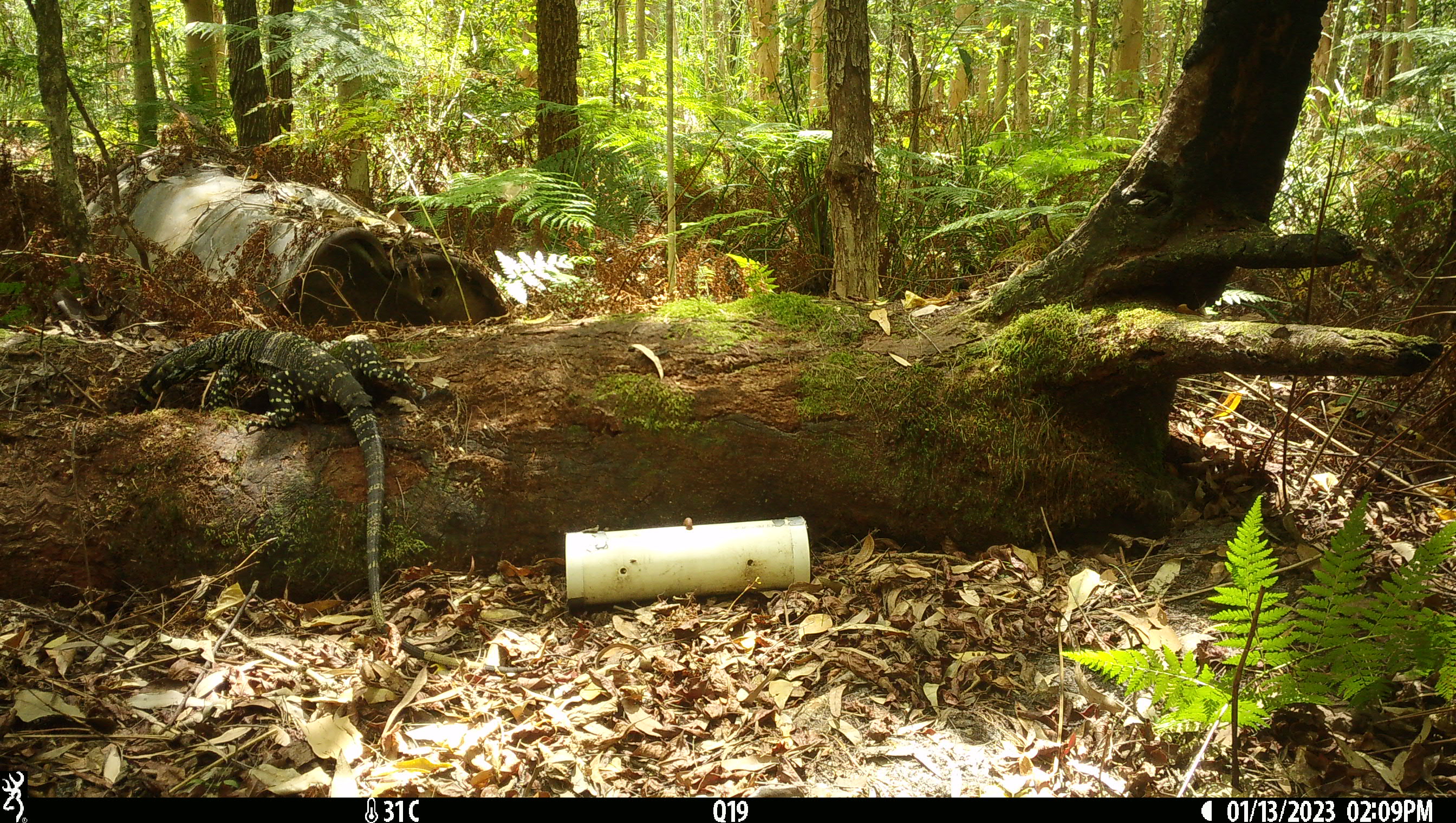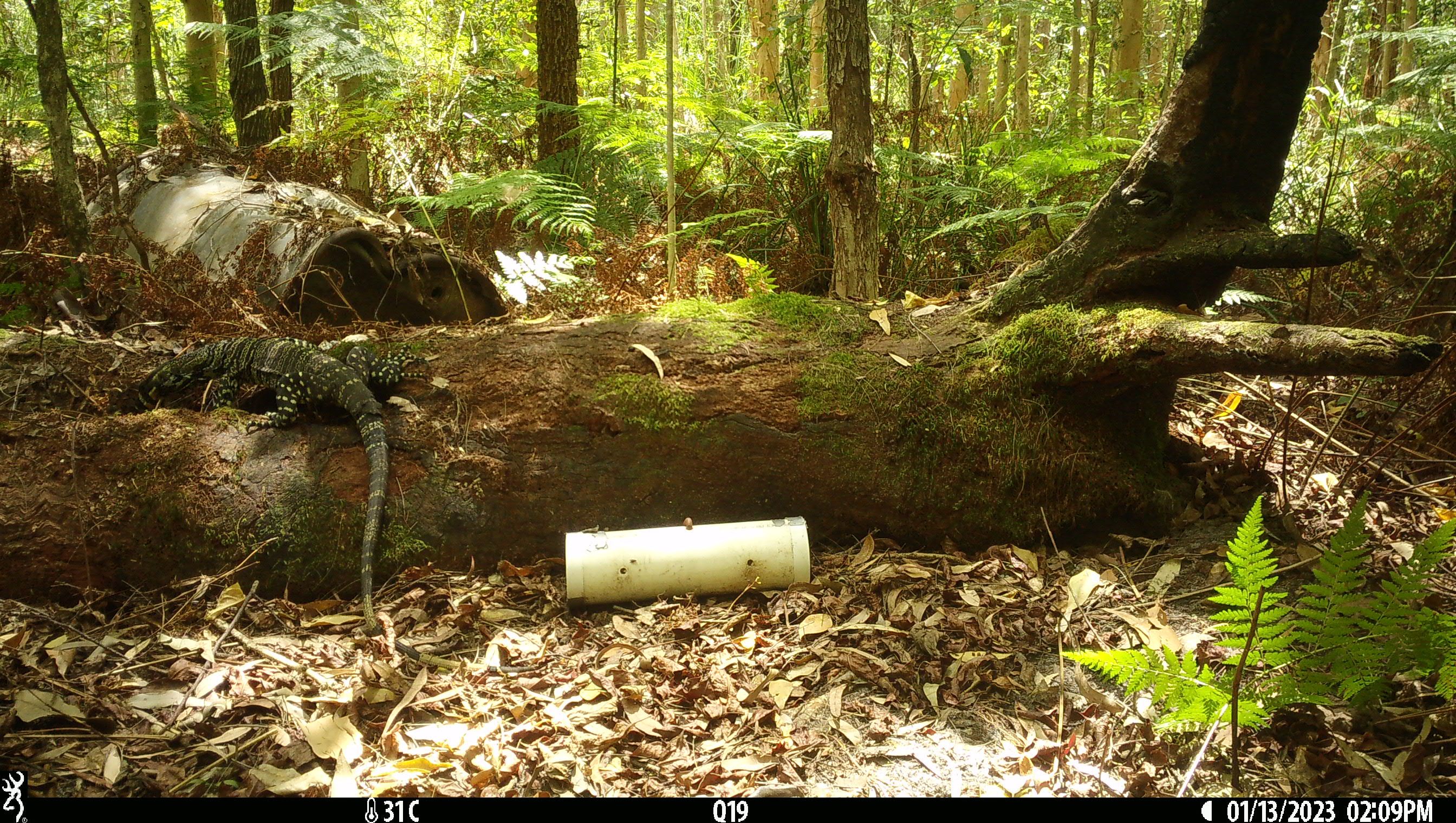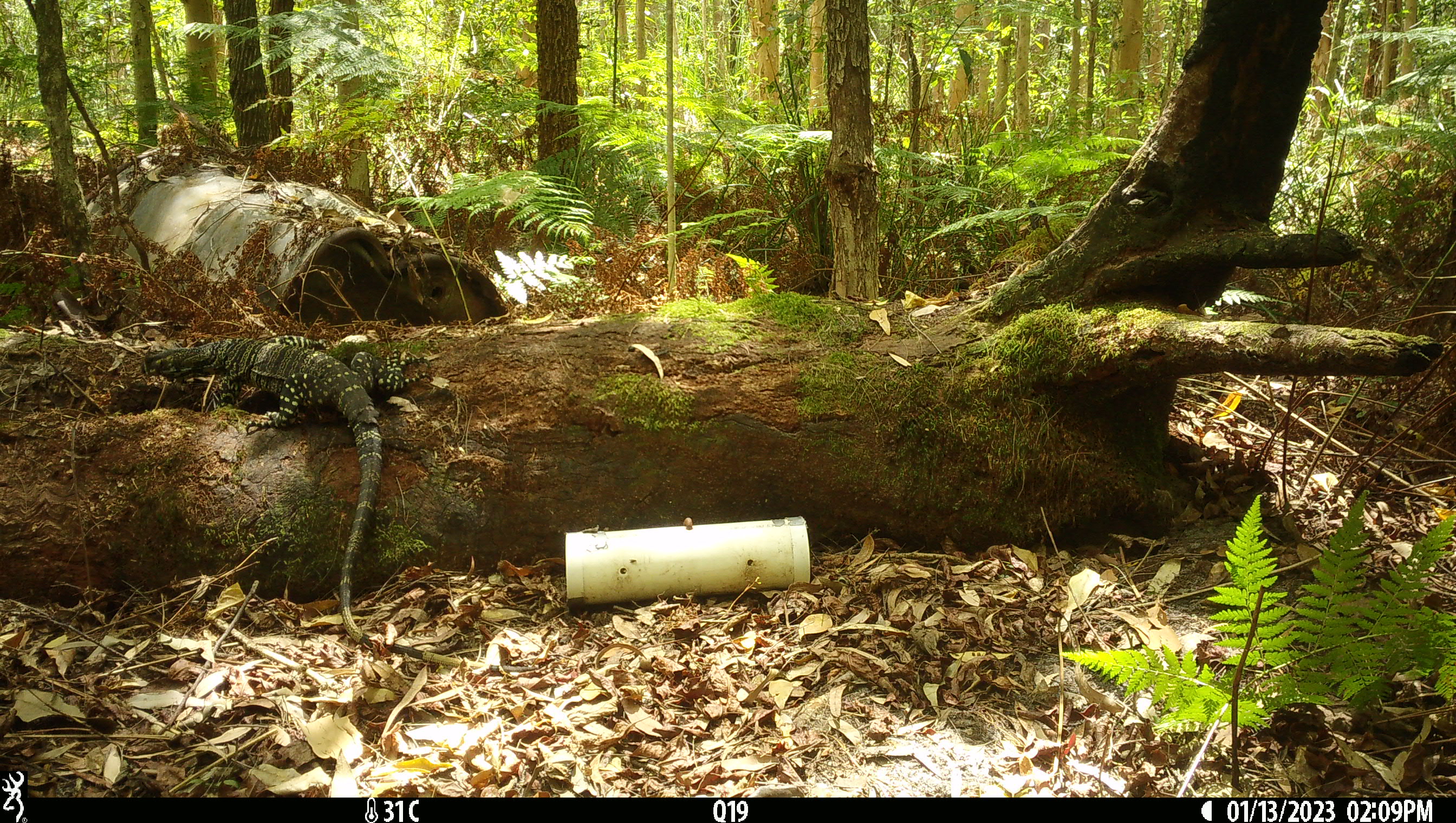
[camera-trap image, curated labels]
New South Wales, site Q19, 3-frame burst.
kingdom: Animalia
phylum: Chordata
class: Reptilia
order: Squamata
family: Varanidae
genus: Varanus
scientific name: Varanus varius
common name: lace monitor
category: goanna